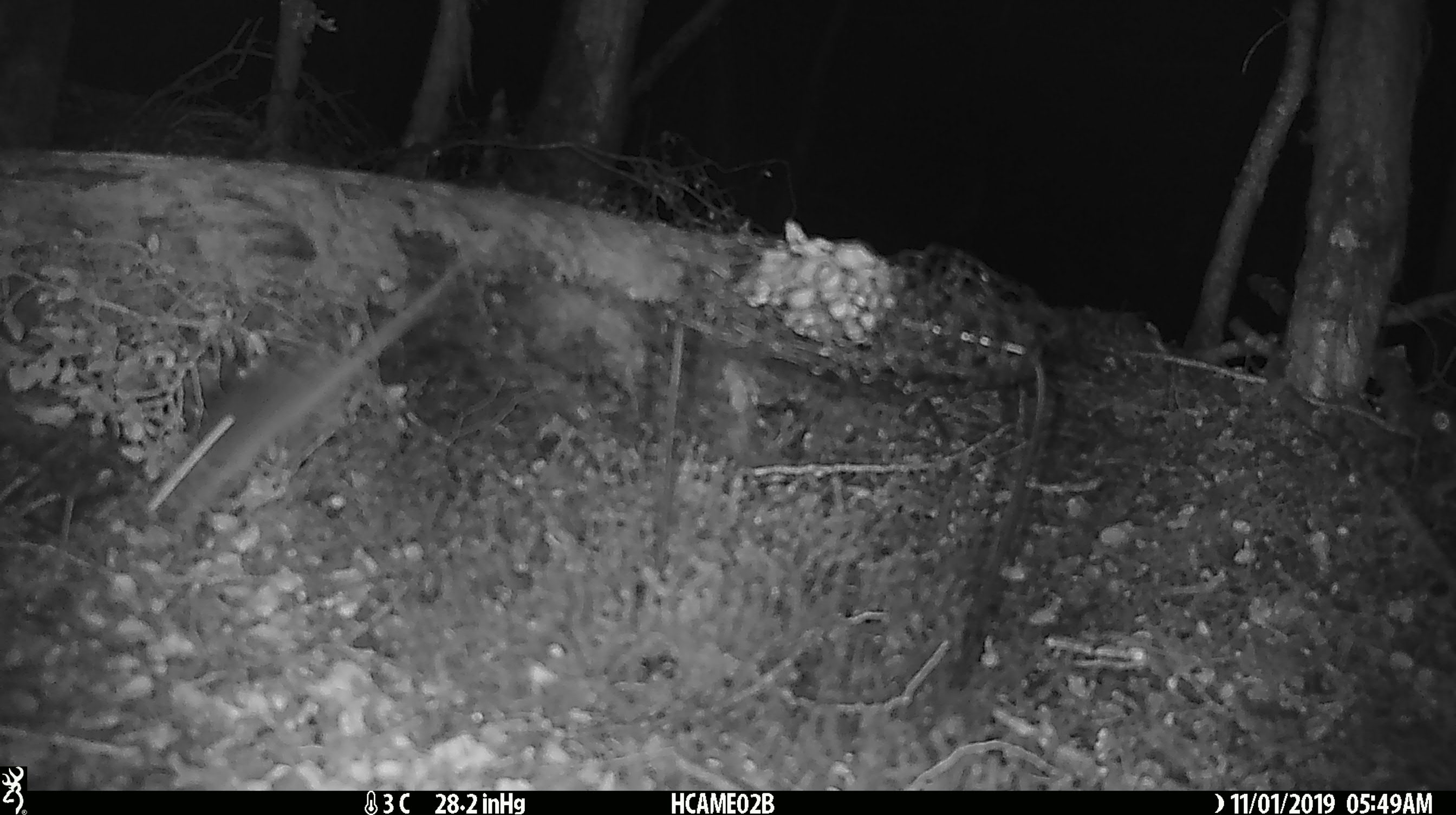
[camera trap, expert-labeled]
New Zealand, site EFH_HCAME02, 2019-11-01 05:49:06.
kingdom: Animalia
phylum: Chordata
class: Mammalia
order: Rodentia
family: Muridae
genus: Mus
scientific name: Mus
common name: mouse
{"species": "mouse (Mus)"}